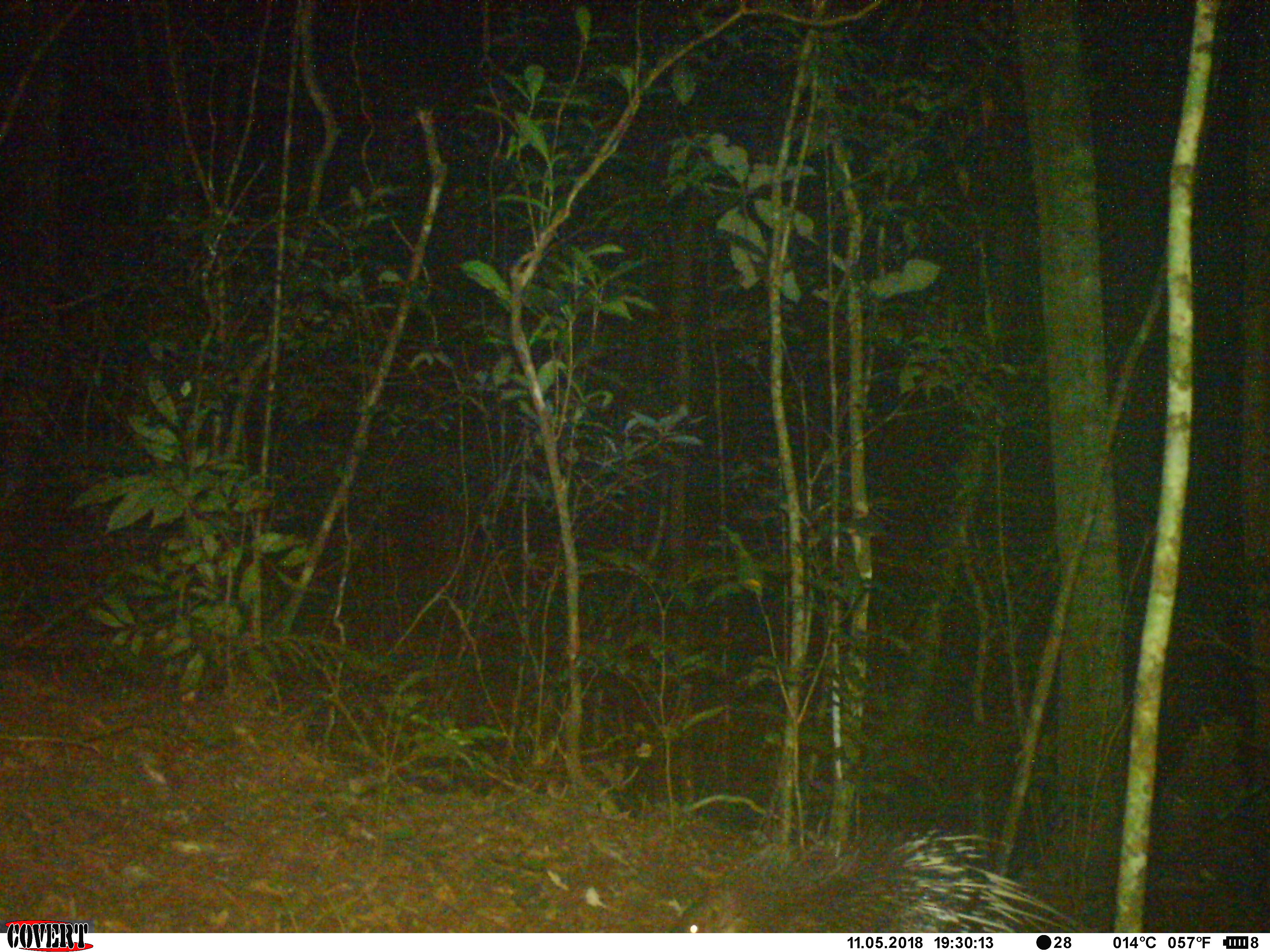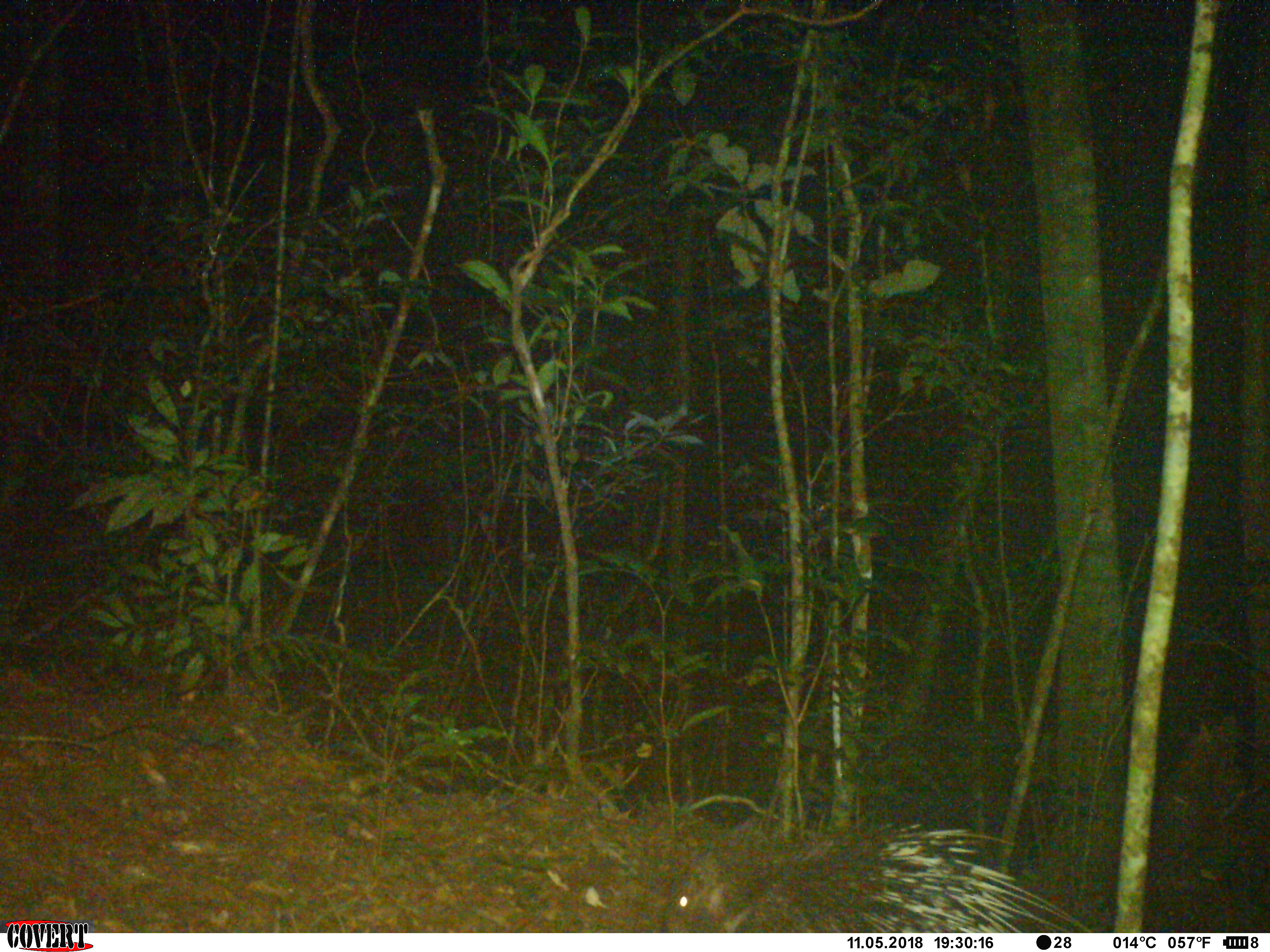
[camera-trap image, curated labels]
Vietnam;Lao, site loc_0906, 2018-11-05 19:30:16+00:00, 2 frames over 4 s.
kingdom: Animalia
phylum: Chordata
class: Mammalia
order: Rodentia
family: Hystricidae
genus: Hystrix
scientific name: Hystrix brachyura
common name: malayan porcupine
Malayan porcupine (Hystrix brachyura). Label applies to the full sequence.